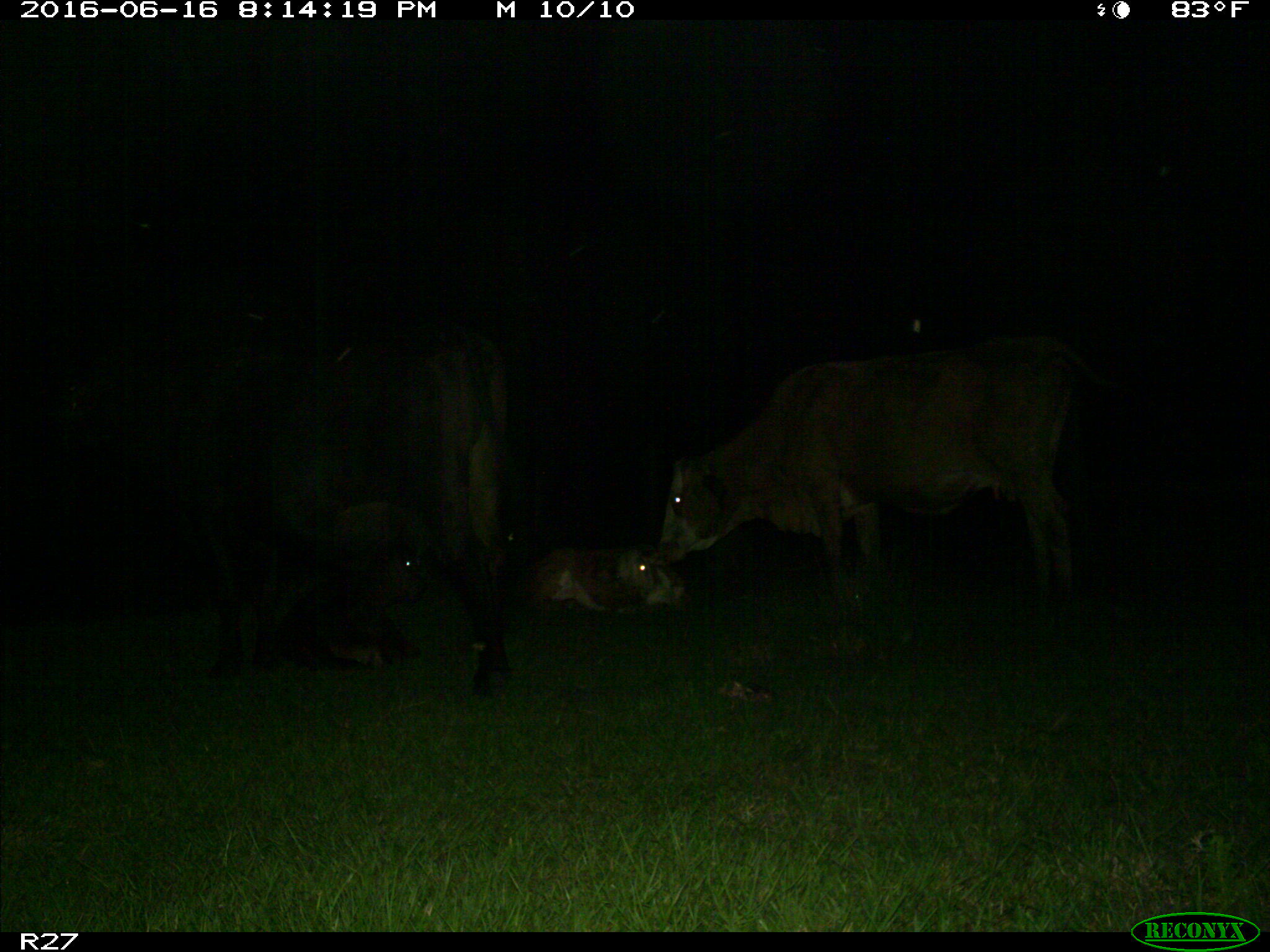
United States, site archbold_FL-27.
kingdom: Animalia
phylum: Chordata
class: Mammalia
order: Artiodactyla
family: Bovidae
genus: Bos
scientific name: Bos taurus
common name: domestic cow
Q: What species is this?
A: Bos taurus (domestic cow).